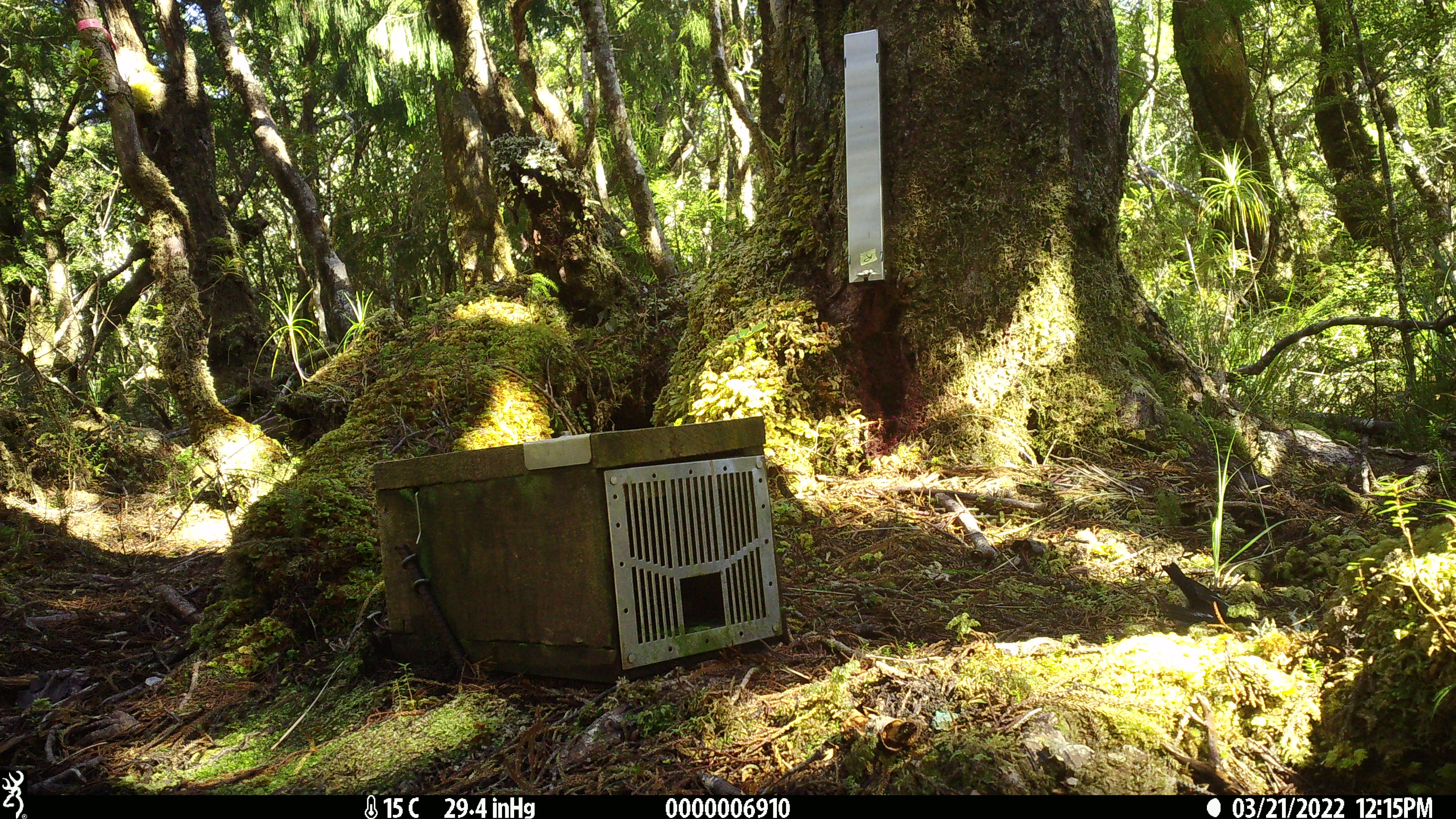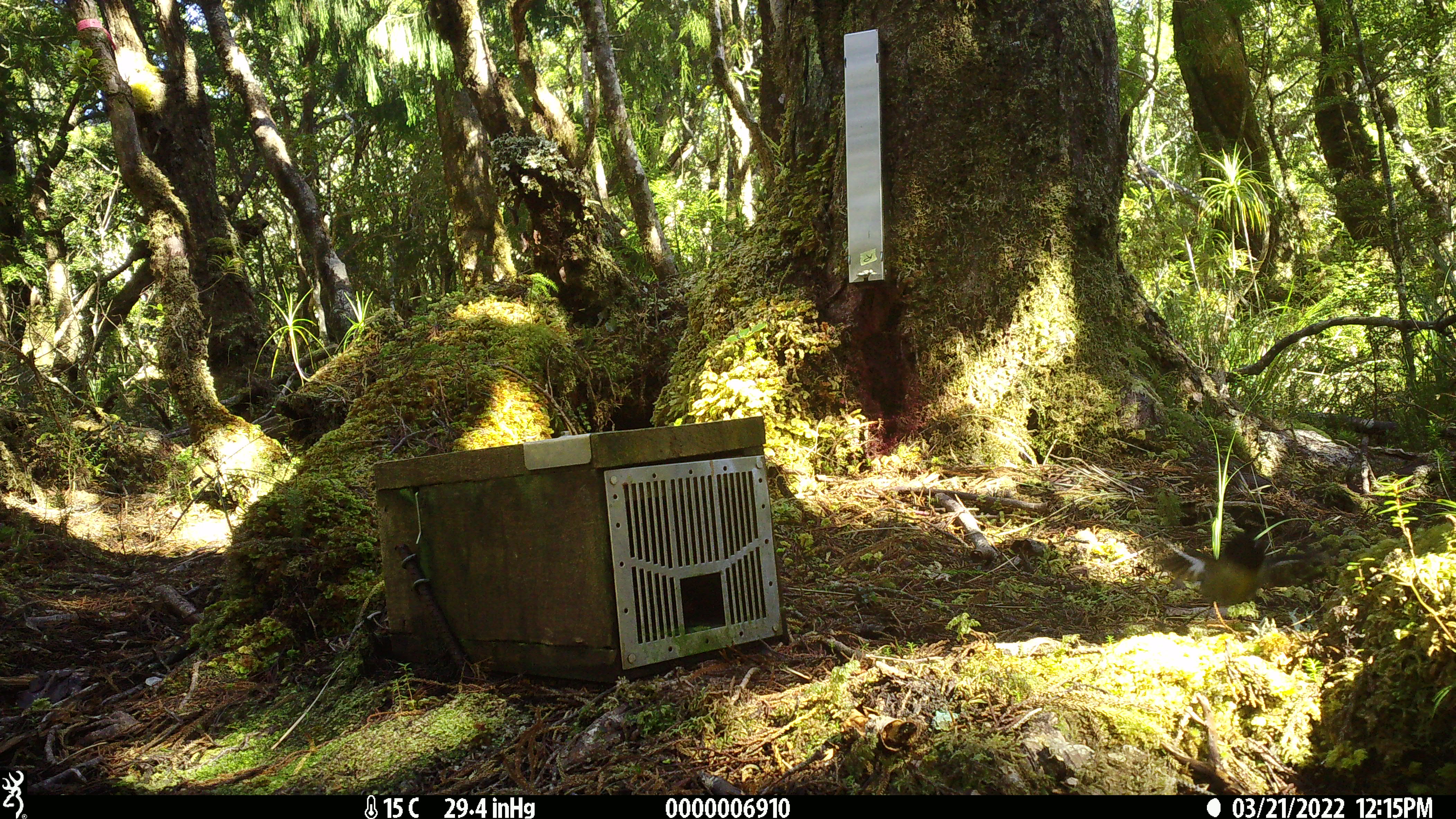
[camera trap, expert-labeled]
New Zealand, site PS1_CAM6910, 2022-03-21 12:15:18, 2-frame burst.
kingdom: Animalia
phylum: Chordata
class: Aves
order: Passeriformes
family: Petroicidae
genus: Petroica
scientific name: Petroica macrocephala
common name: tomtit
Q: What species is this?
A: Tomtit (Petroica macrocephala).